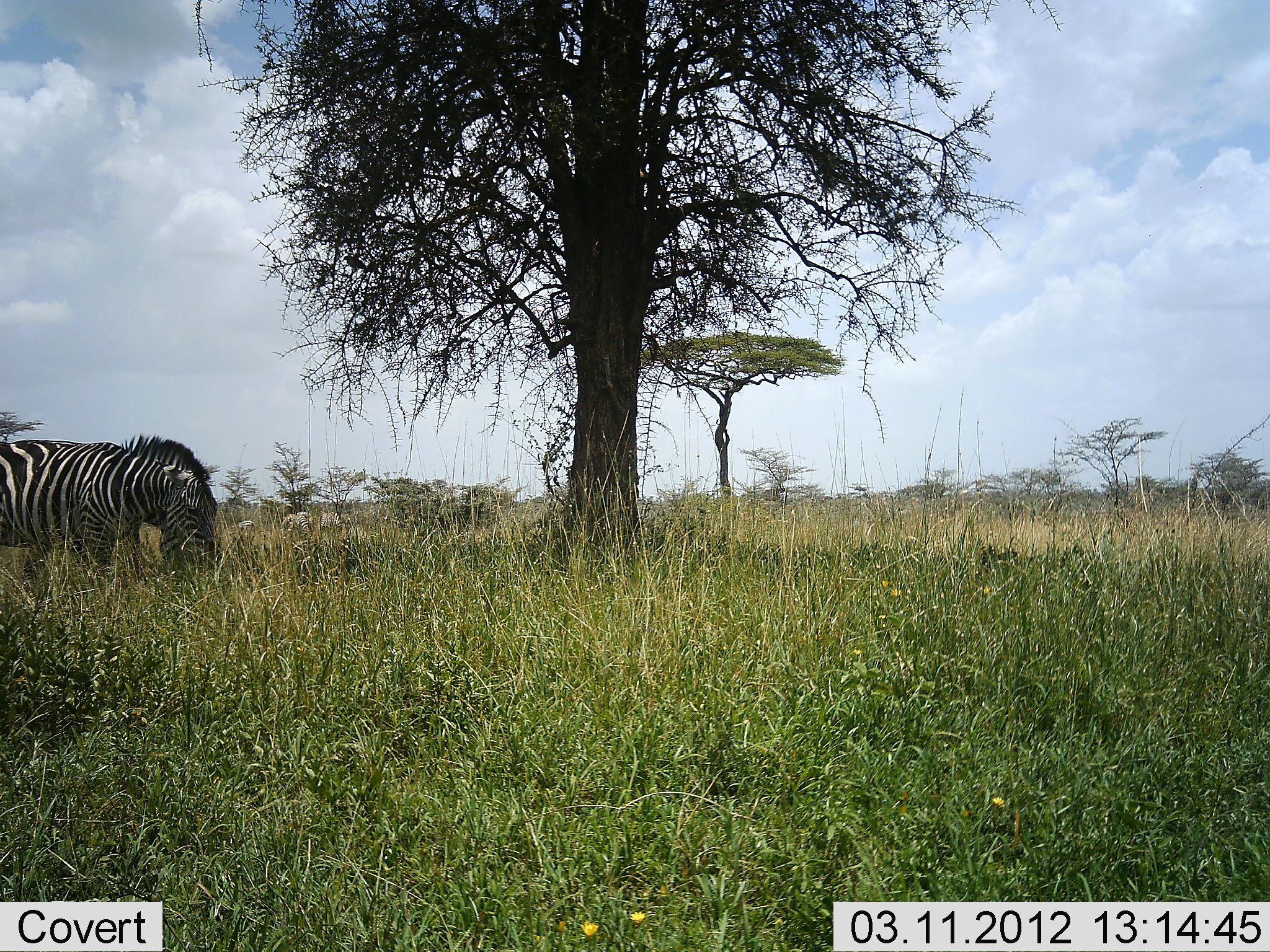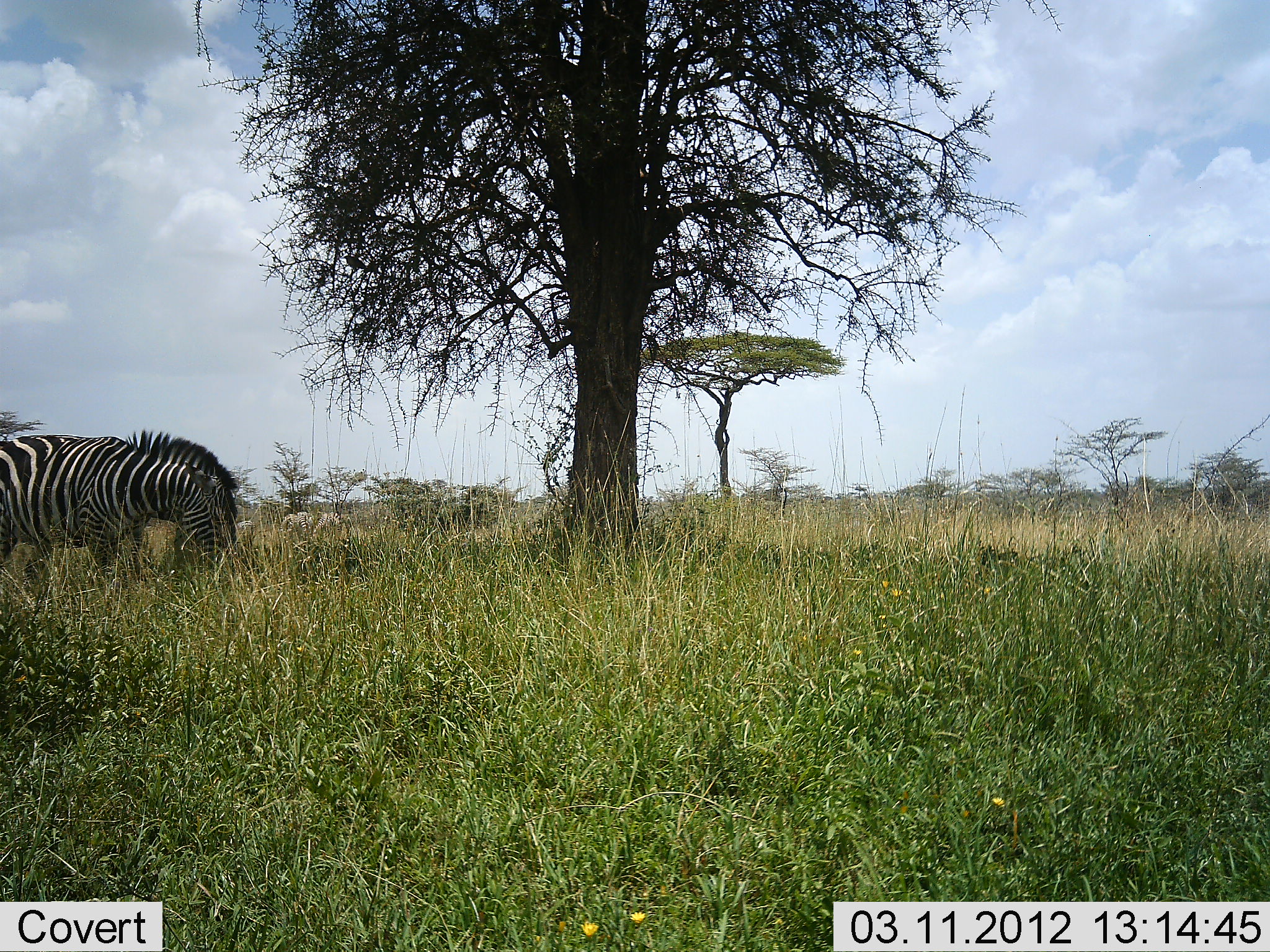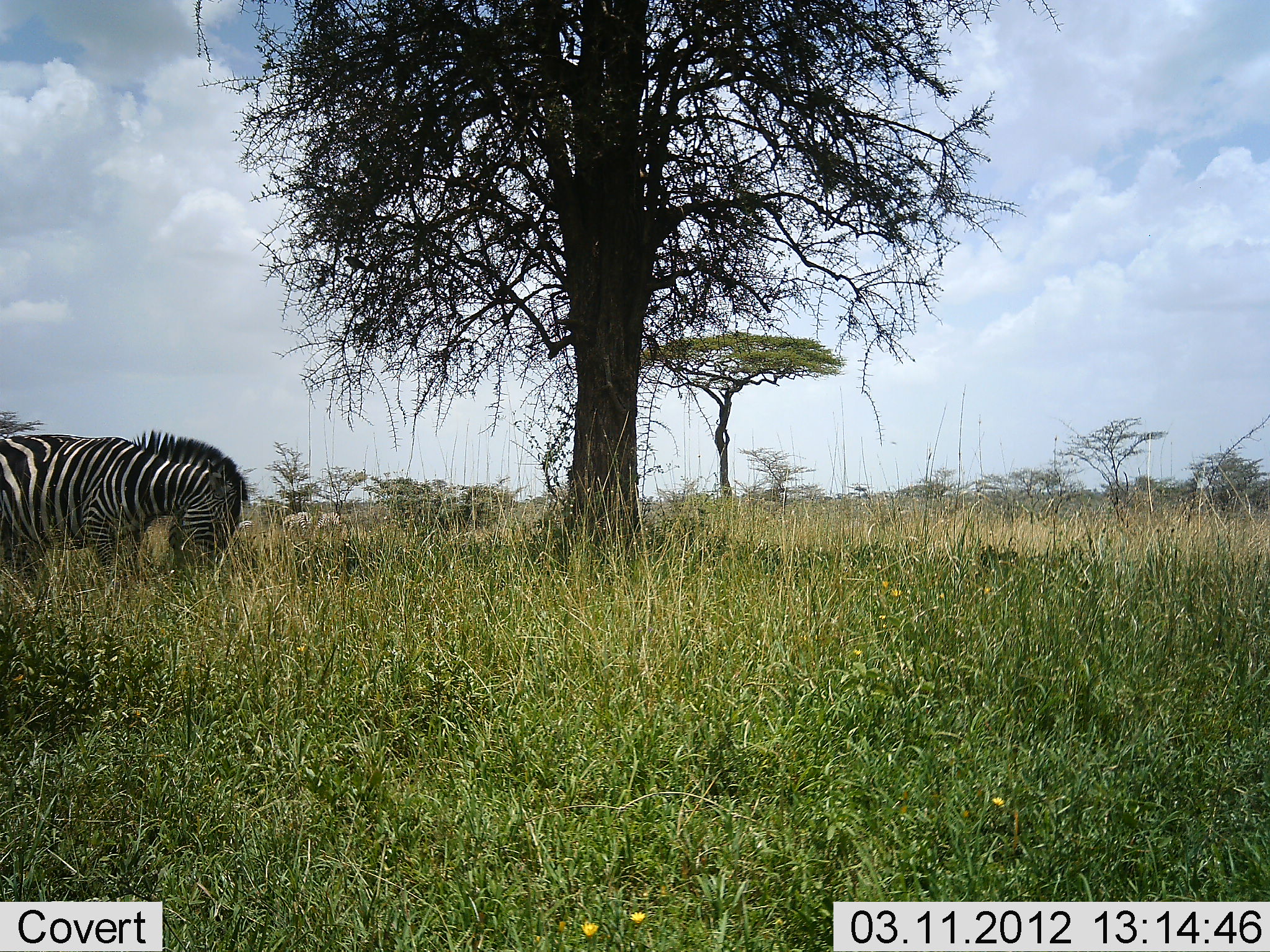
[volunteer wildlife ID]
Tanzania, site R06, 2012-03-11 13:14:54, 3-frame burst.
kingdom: Animalia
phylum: Chordata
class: Mammalia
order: Perissodactyla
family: Equidae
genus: Equus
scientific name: Equus quagga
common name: plains zebra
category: zebra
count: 1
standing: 32%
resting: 0%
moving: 14%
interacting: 0%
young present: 0%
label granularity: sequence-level